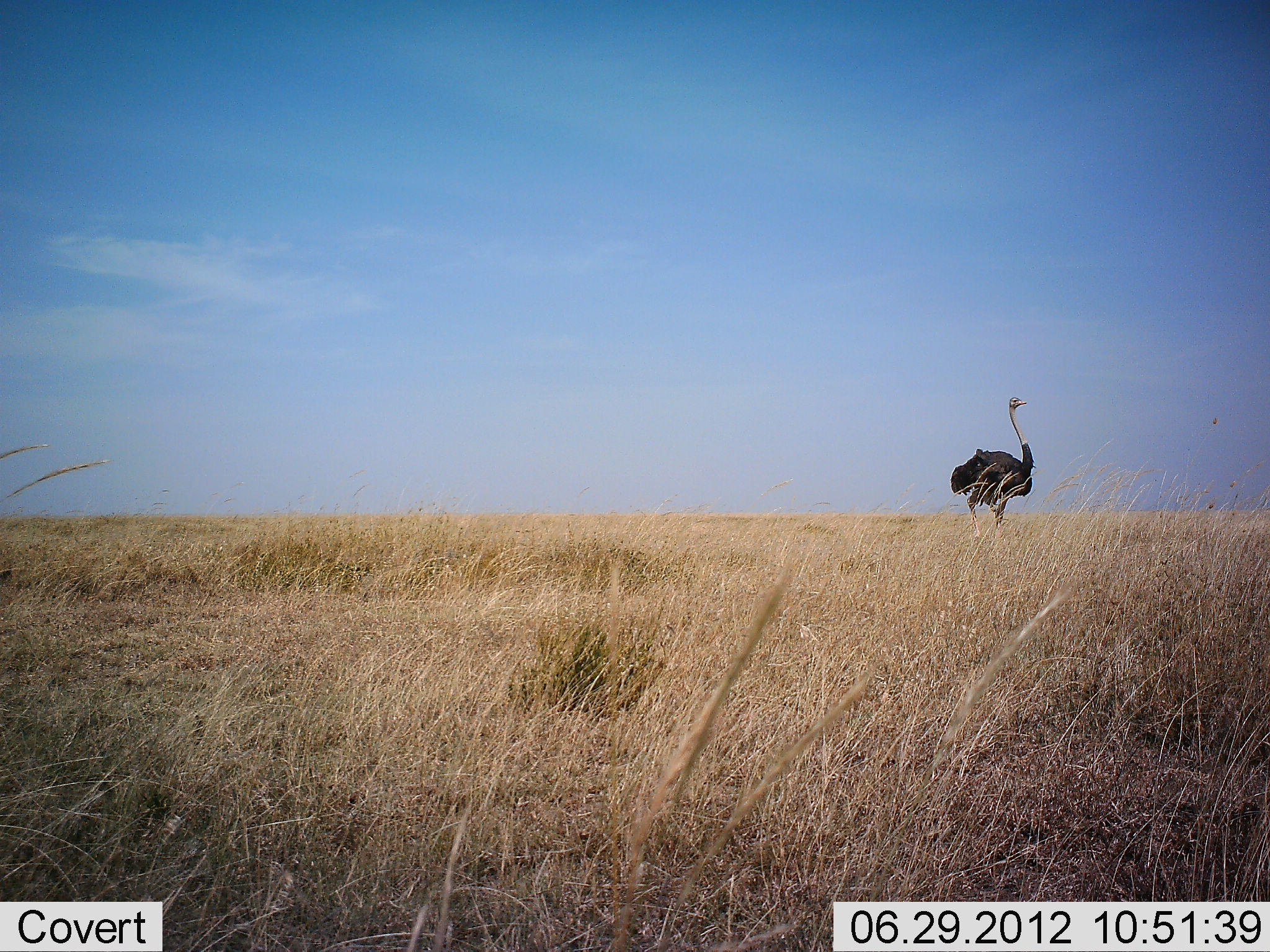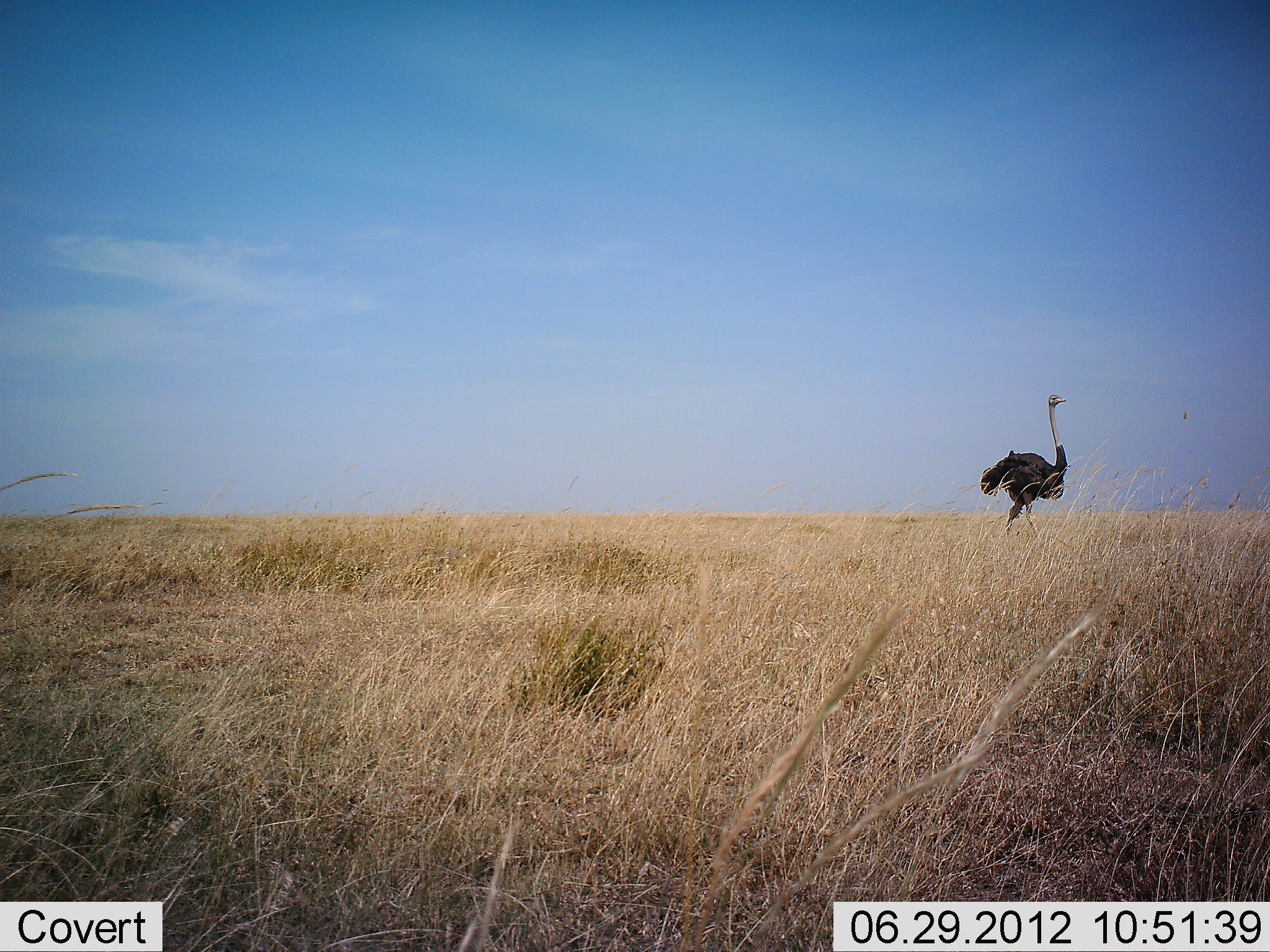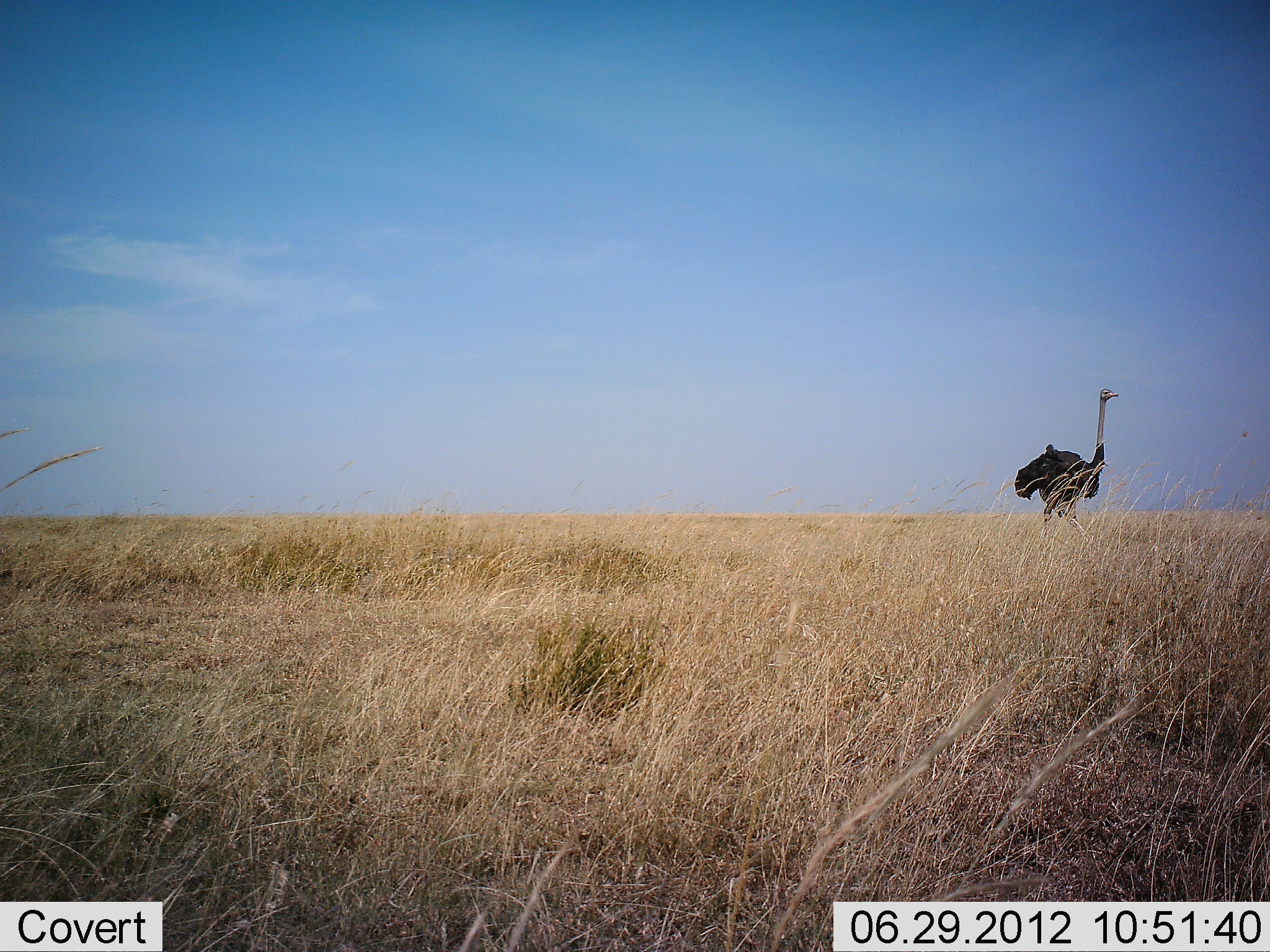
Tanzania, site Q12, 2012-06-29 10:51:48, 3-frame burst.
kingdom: Animalia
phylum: Chordata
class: Aves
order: Struthioniformes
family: Struthionidae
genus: Struthio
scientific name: Struthio camelus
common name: ostrich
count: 1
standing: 0%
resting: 0%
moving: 100%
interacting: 0%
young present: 0%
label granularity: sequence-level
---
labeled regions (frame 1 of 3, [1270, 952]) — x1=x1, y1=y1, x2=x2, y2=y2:
animal: x1=951, y1=396, x2=1038, y2=540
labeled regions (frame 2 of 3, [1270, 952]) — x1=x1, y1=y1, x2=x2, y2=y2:
animal: x1=980, y1=394, x2=1068, y2=539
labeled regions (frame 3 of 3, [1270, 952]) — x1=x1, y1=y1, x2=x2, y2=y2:
animal: x1=1013, y1=389, x2=1119, y2=547